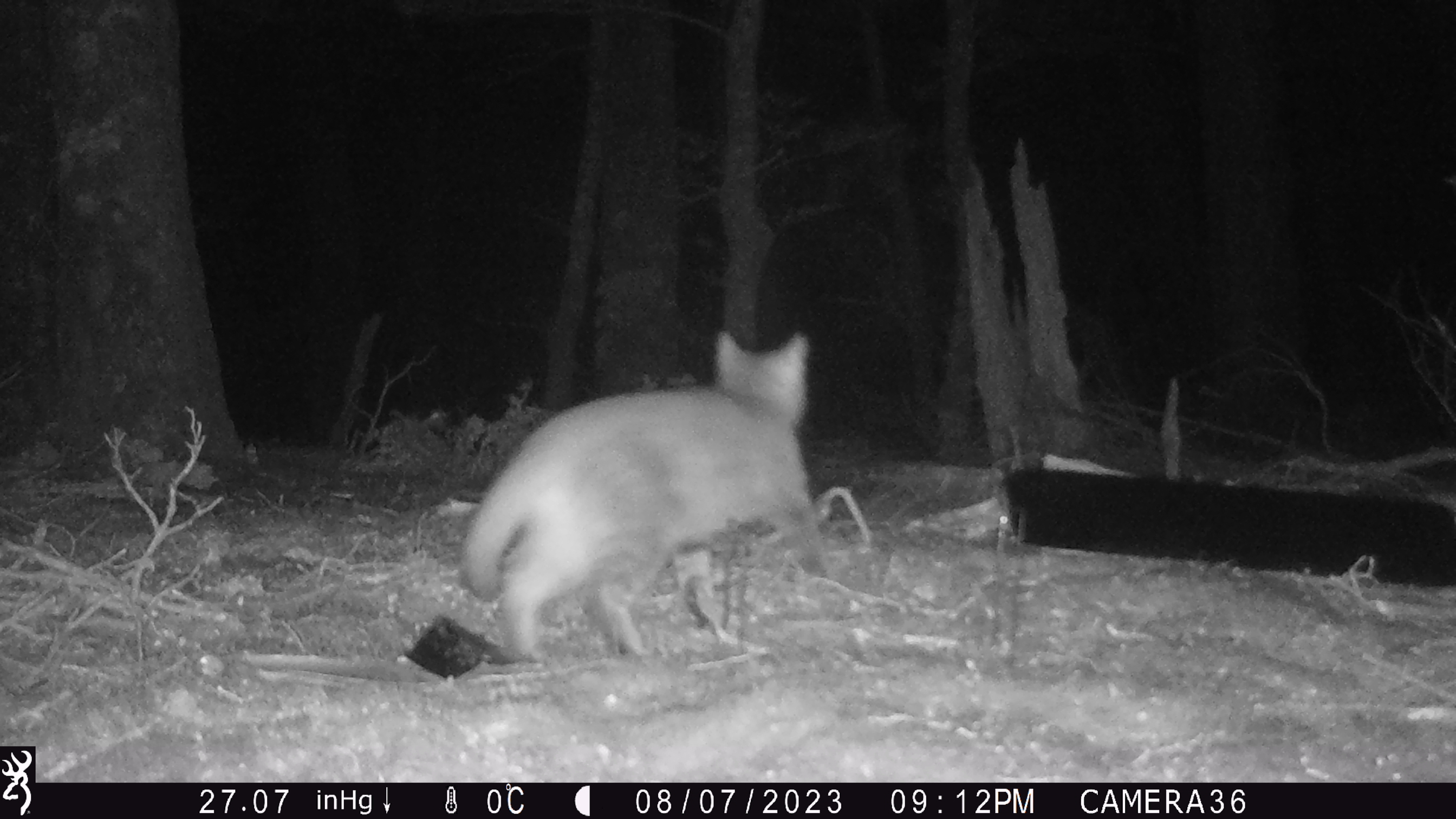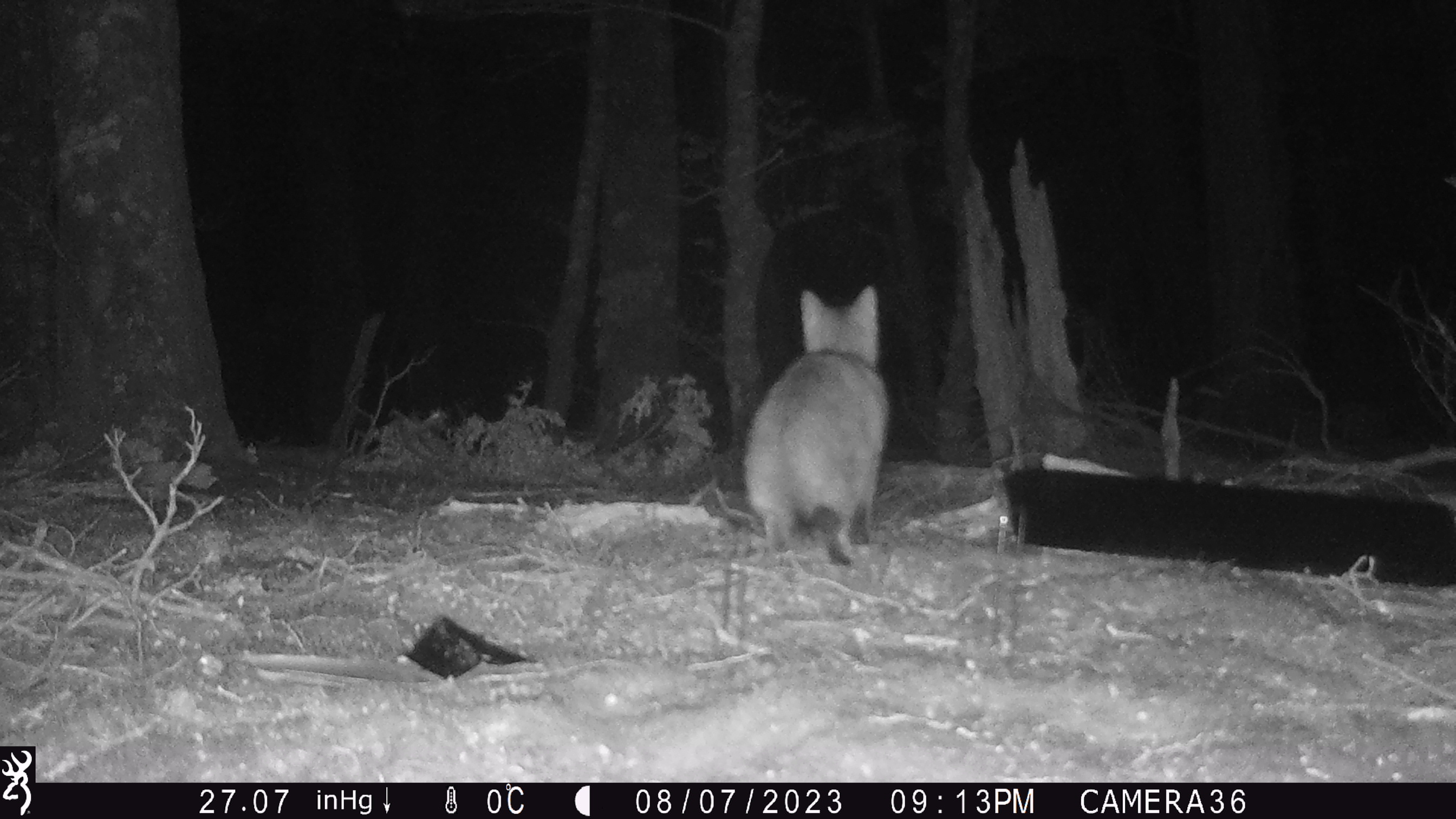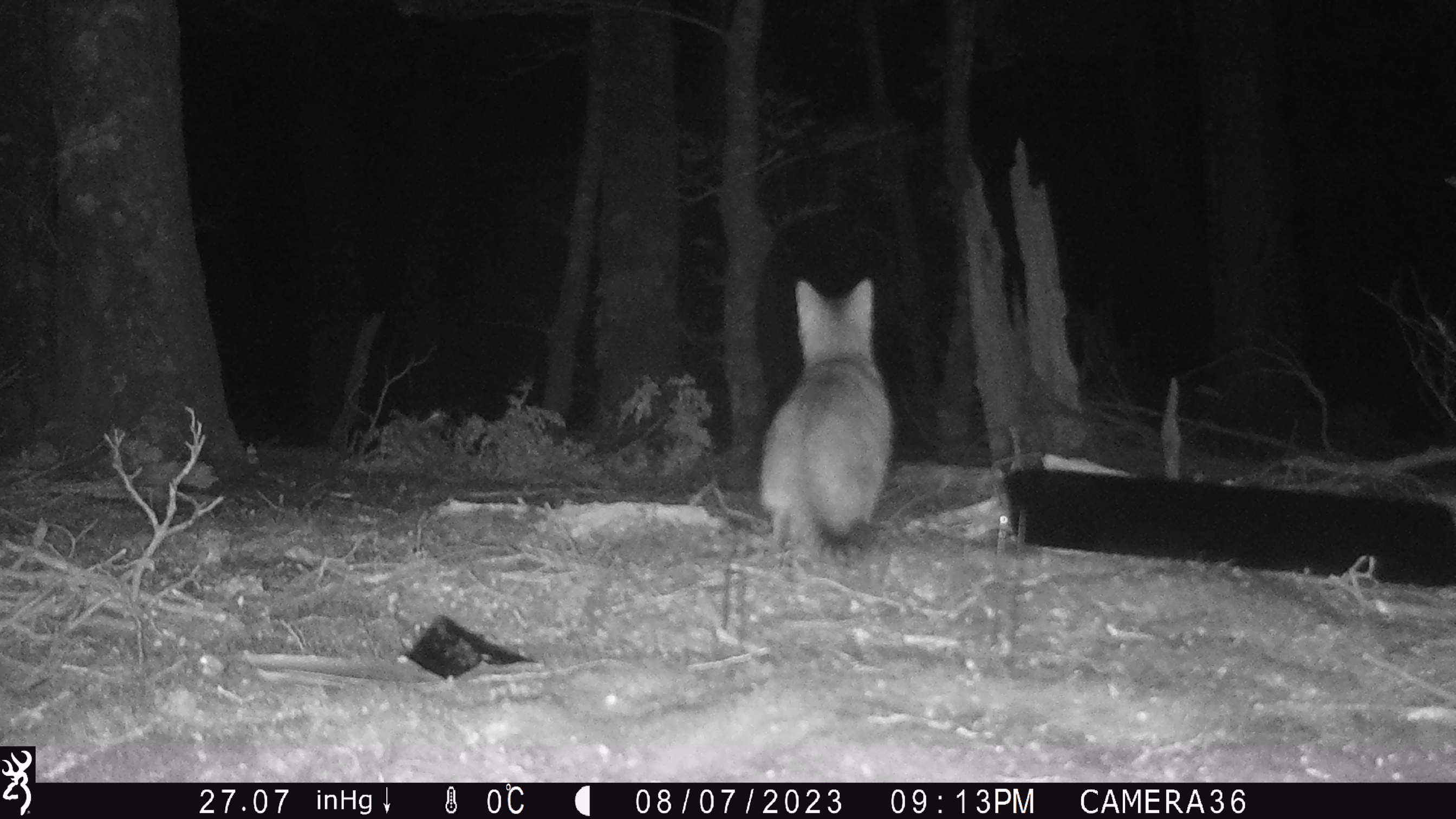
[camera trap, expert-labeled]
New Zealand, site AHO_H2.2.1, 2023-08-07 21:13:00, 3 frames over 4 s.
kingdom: Animalia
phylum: Chordata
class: Mammalia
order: Carnivora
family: Felidae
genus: Felis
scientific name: Felis catus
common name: domestic cat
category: cat